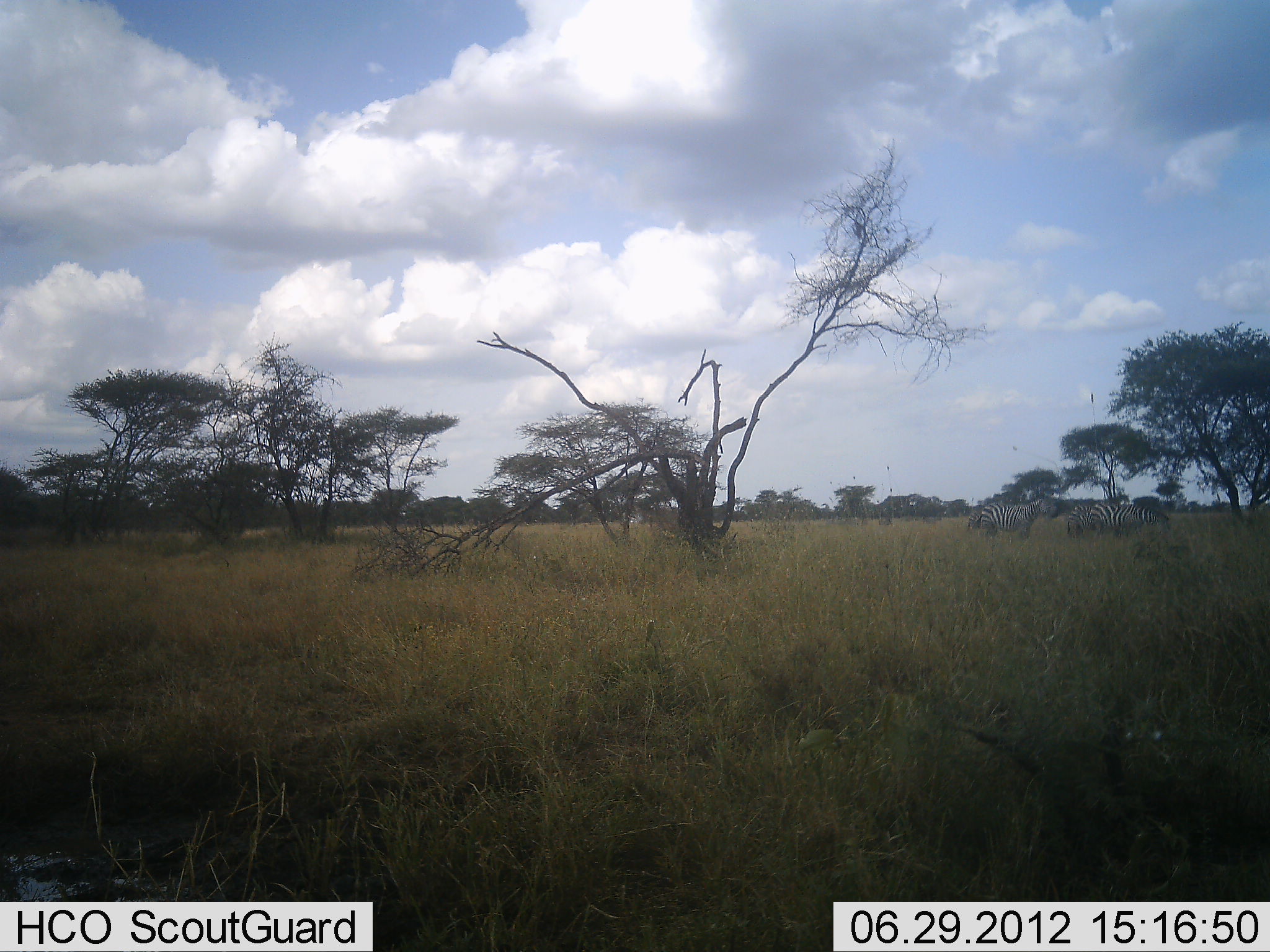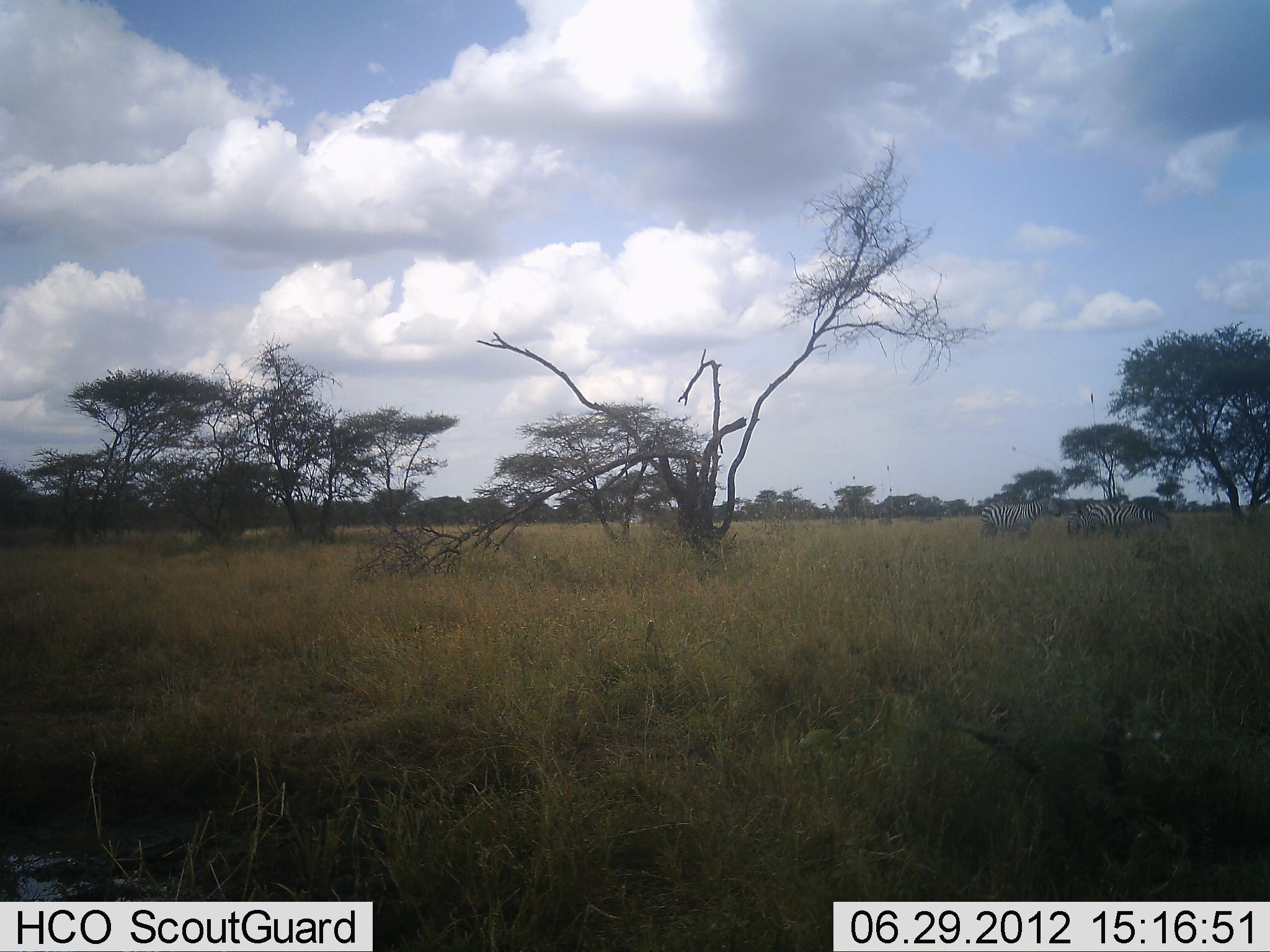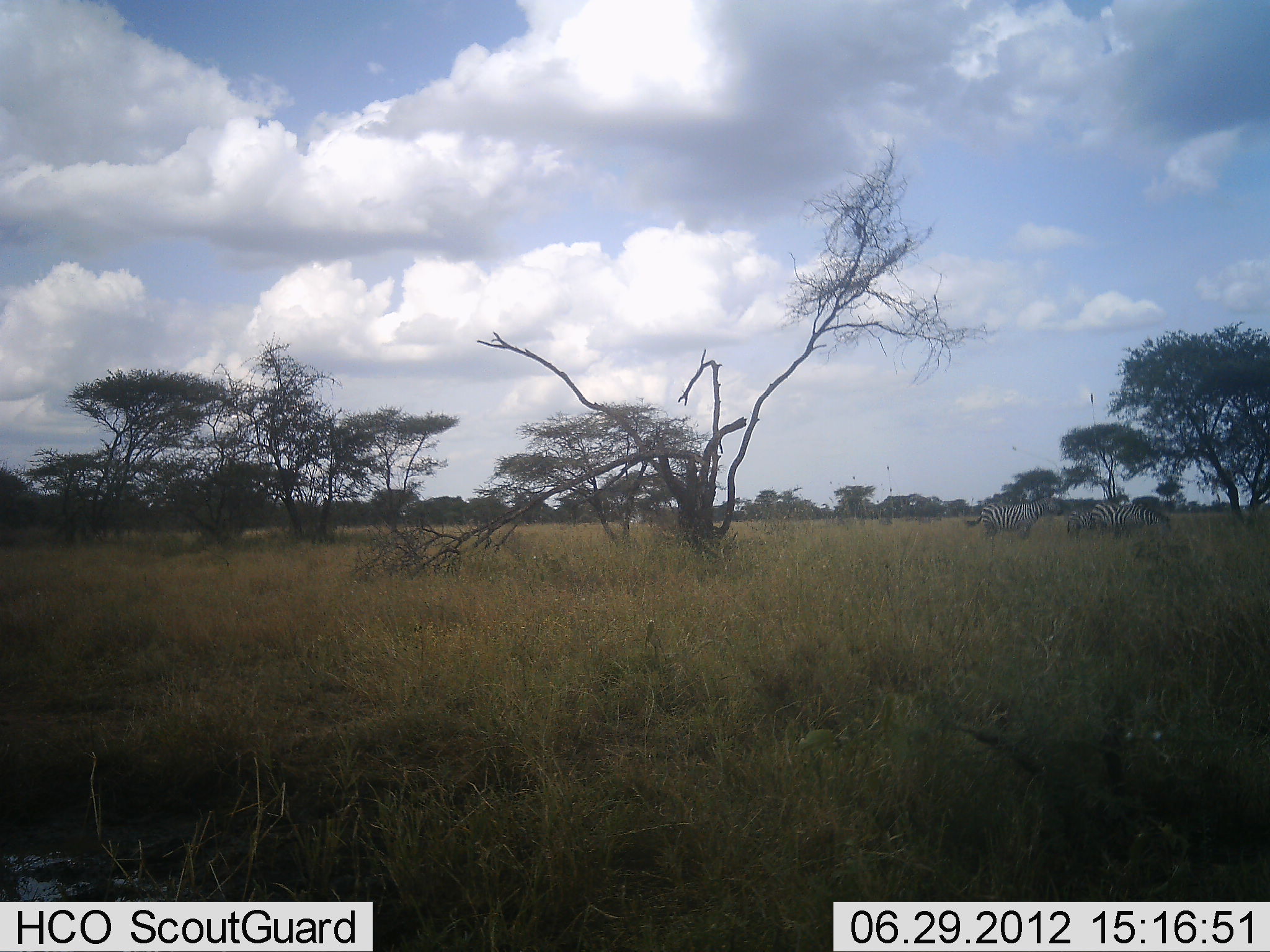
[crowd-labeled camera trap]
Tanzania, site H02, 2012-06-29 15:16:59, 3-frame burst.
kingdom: Animalia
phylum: Chordata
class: Mammalia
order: Perissodactyla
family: Equidae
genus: Equus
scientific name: Equus quagga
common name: plains zebra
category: zebra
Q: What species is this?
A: Zebra (plains zebra) (Equus quagga).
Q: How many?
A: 3.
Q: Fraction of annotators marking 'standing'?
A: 60%.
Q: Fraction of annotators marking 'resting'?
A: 0%.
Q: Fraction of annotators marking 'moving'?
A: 20%.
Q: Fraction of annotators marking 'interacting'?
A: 20%.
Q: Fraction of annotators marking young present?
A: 0%.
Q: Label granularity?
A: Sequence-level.